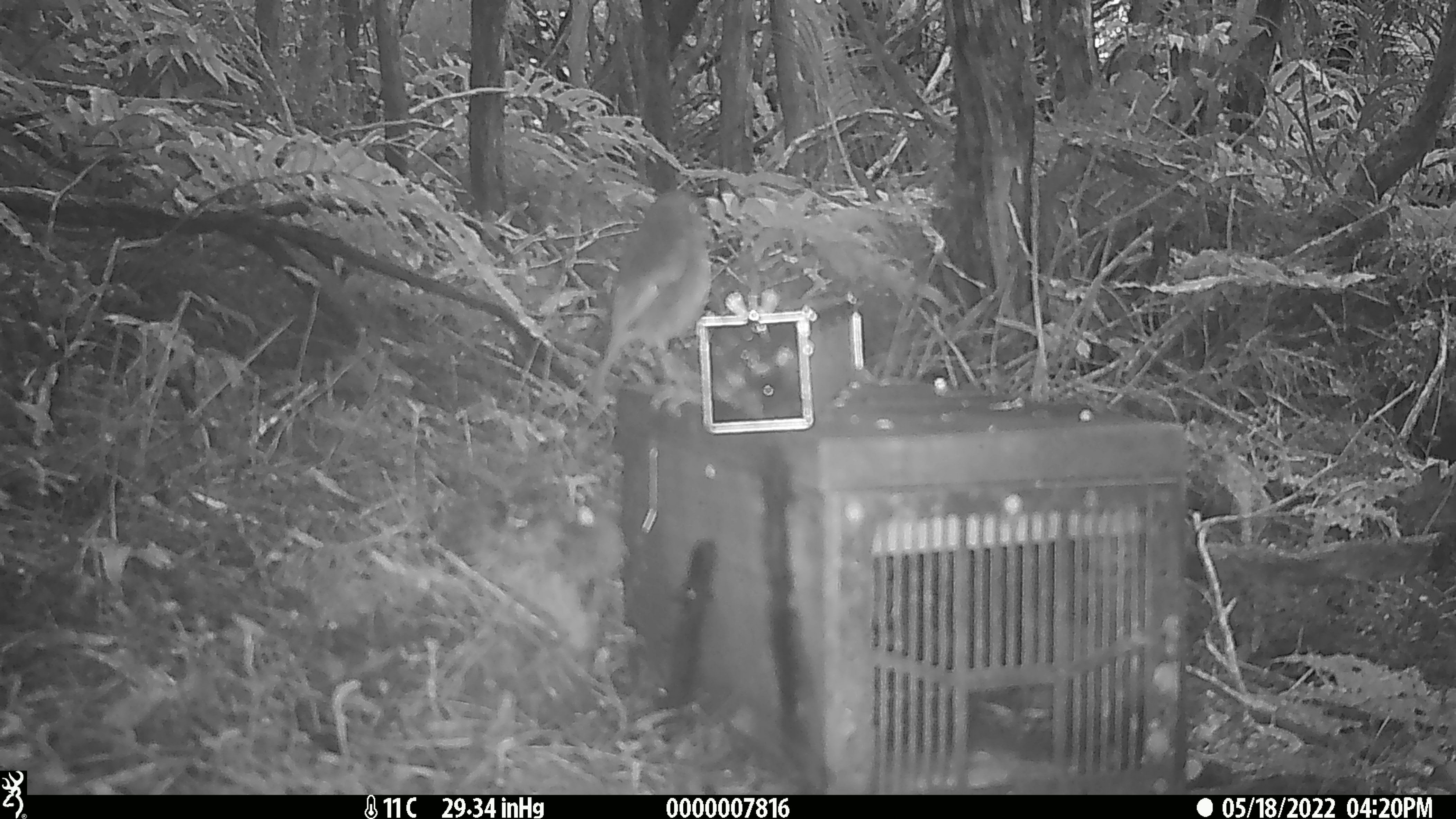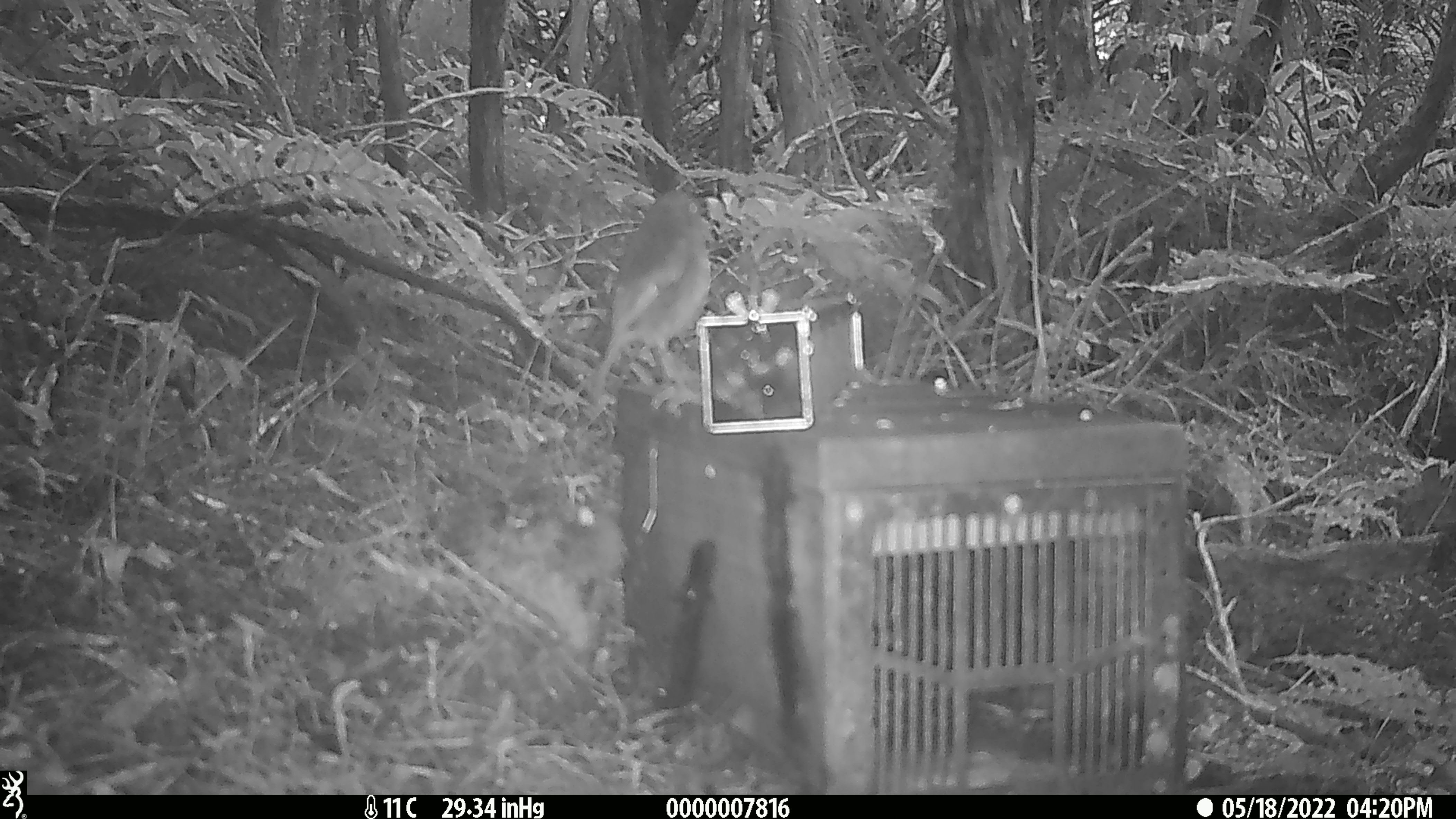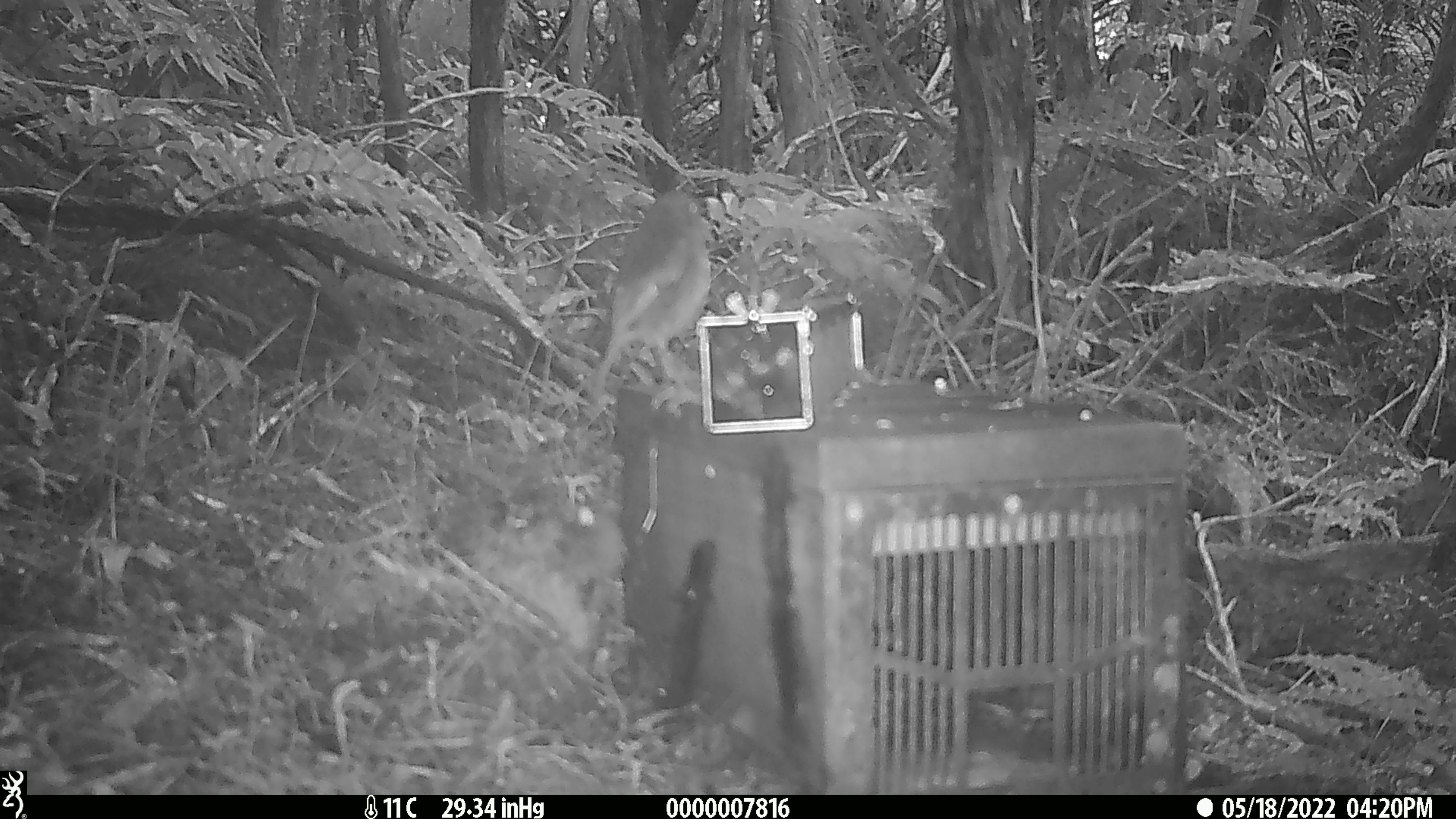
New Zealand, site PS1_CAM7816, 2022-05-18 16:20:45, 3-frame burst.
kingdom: Animalia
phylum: Chordata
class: Aves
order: Passeriformes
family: Petroicidae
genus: Petroica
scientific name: Petroica australis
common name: new zealand robin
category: robin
Robin (new zealand robin) (Petroica australis).